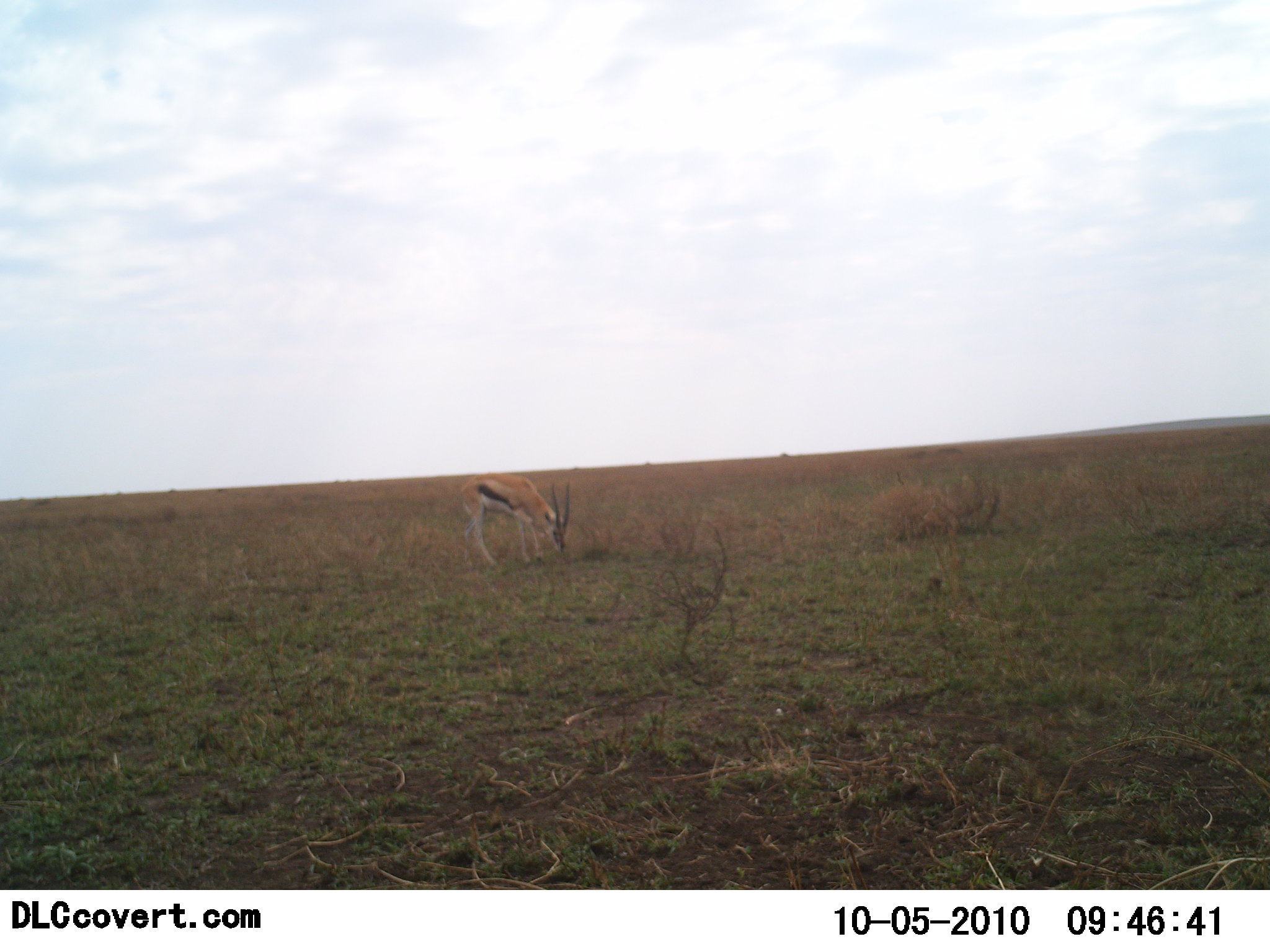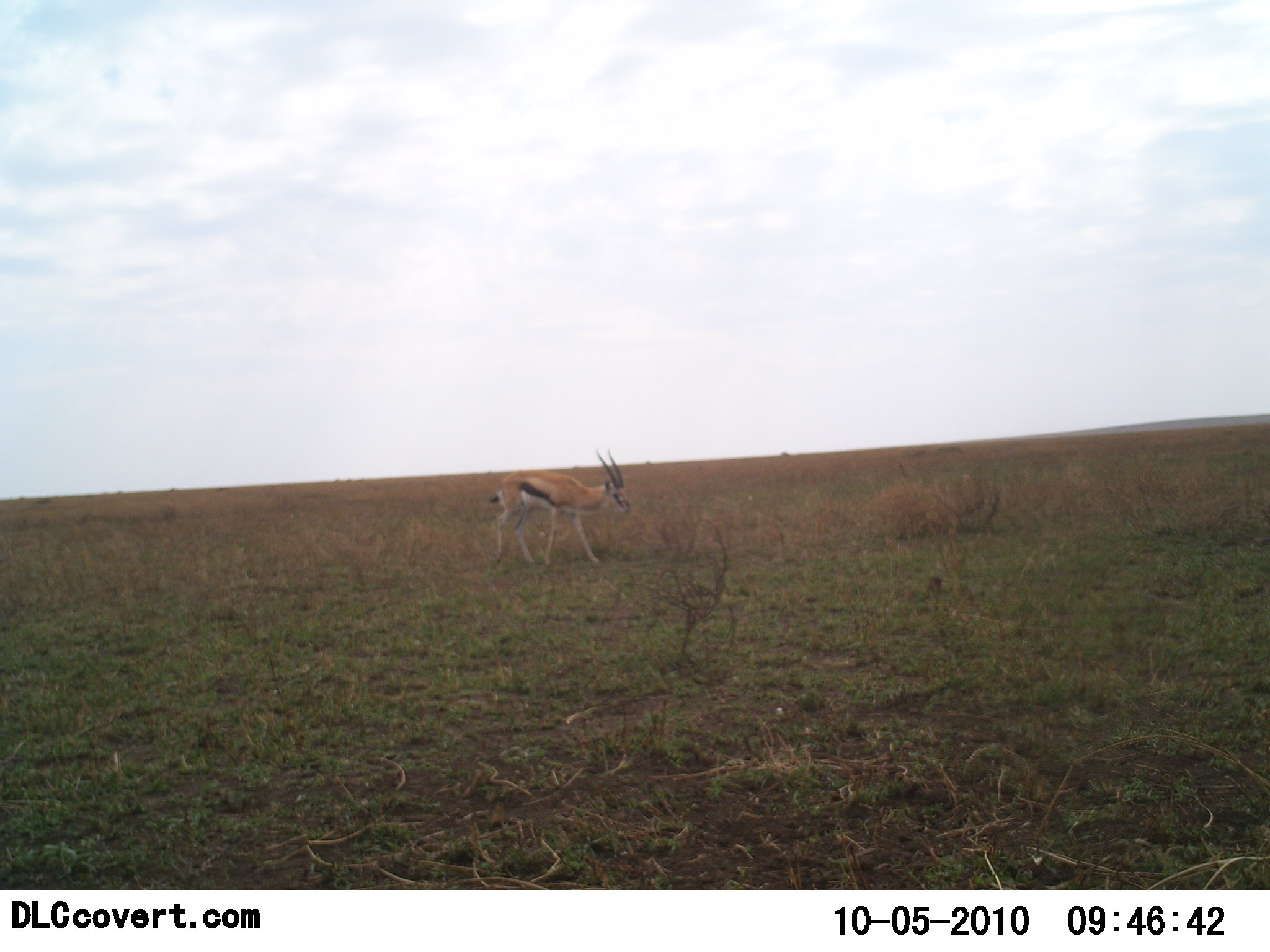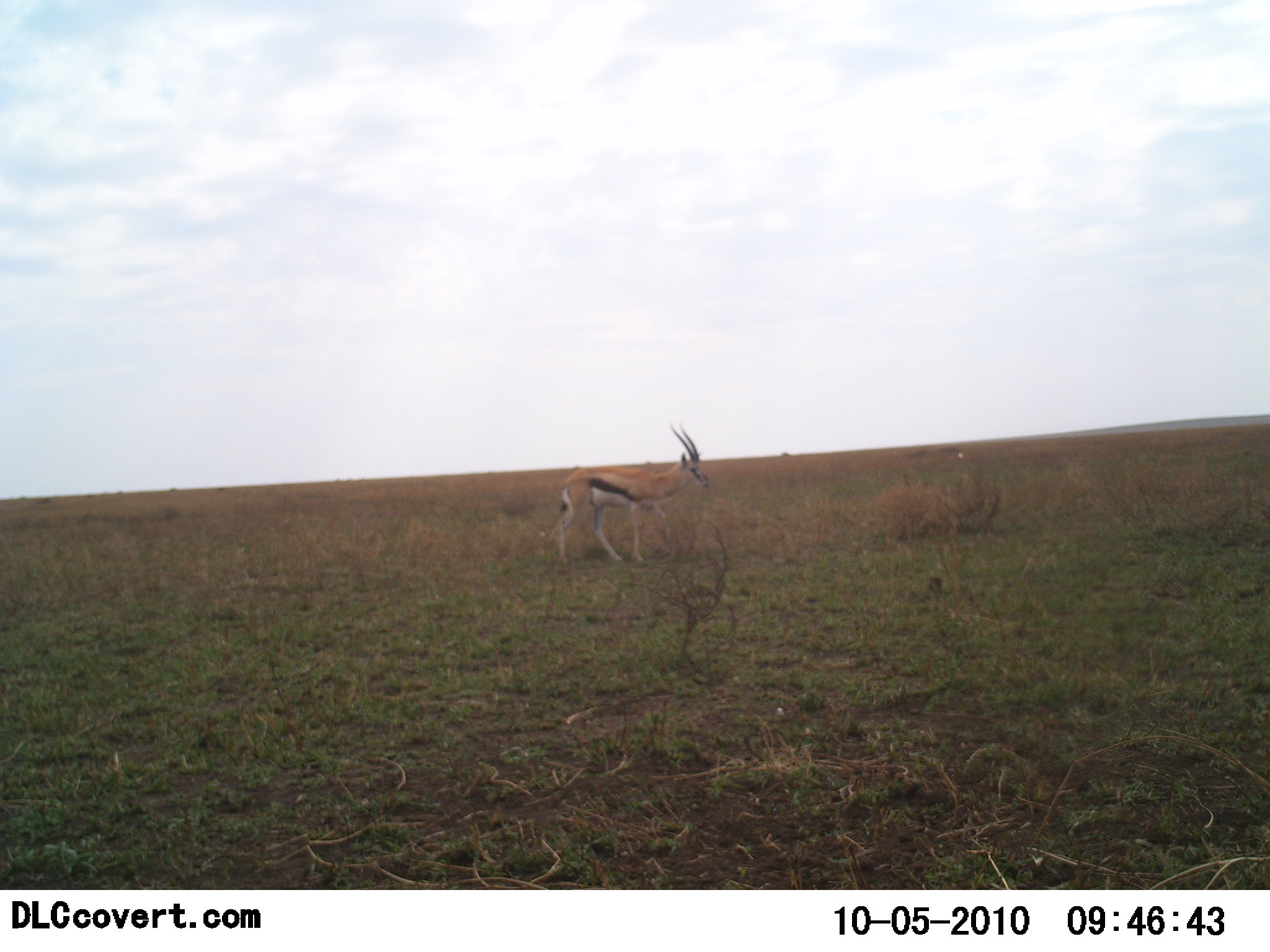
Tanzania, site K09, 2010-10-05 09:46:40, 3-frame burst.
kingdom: Animalia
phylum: Chordata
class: Mammalia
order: Artiodactyla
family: Bovidae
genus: Eudorcas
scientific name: Eudorcas thomsonii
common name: thomson's gazelle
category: gazellethomsons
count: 1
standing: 9%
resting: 0%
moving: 82%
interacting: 0%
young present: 0%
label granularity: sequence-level